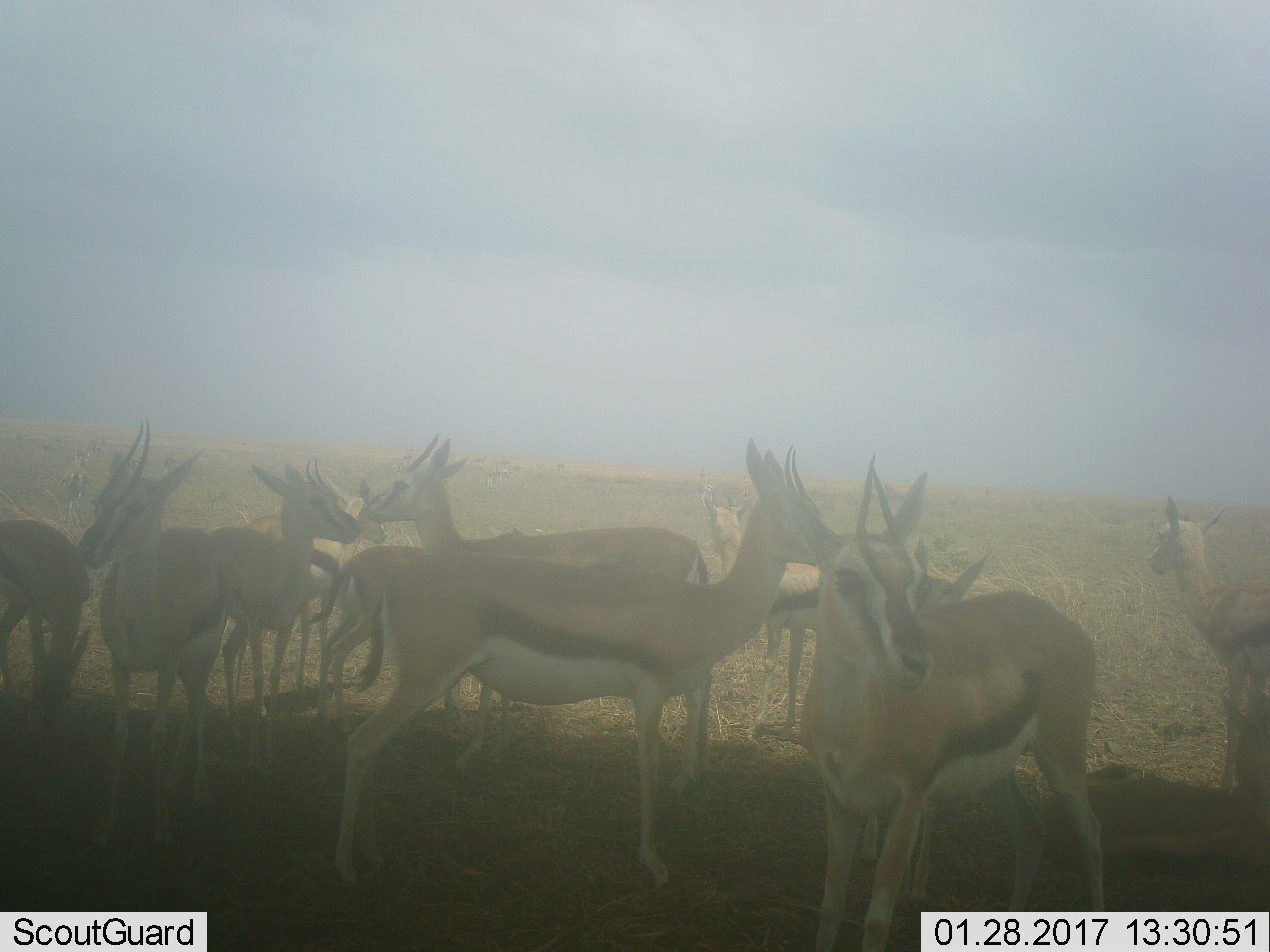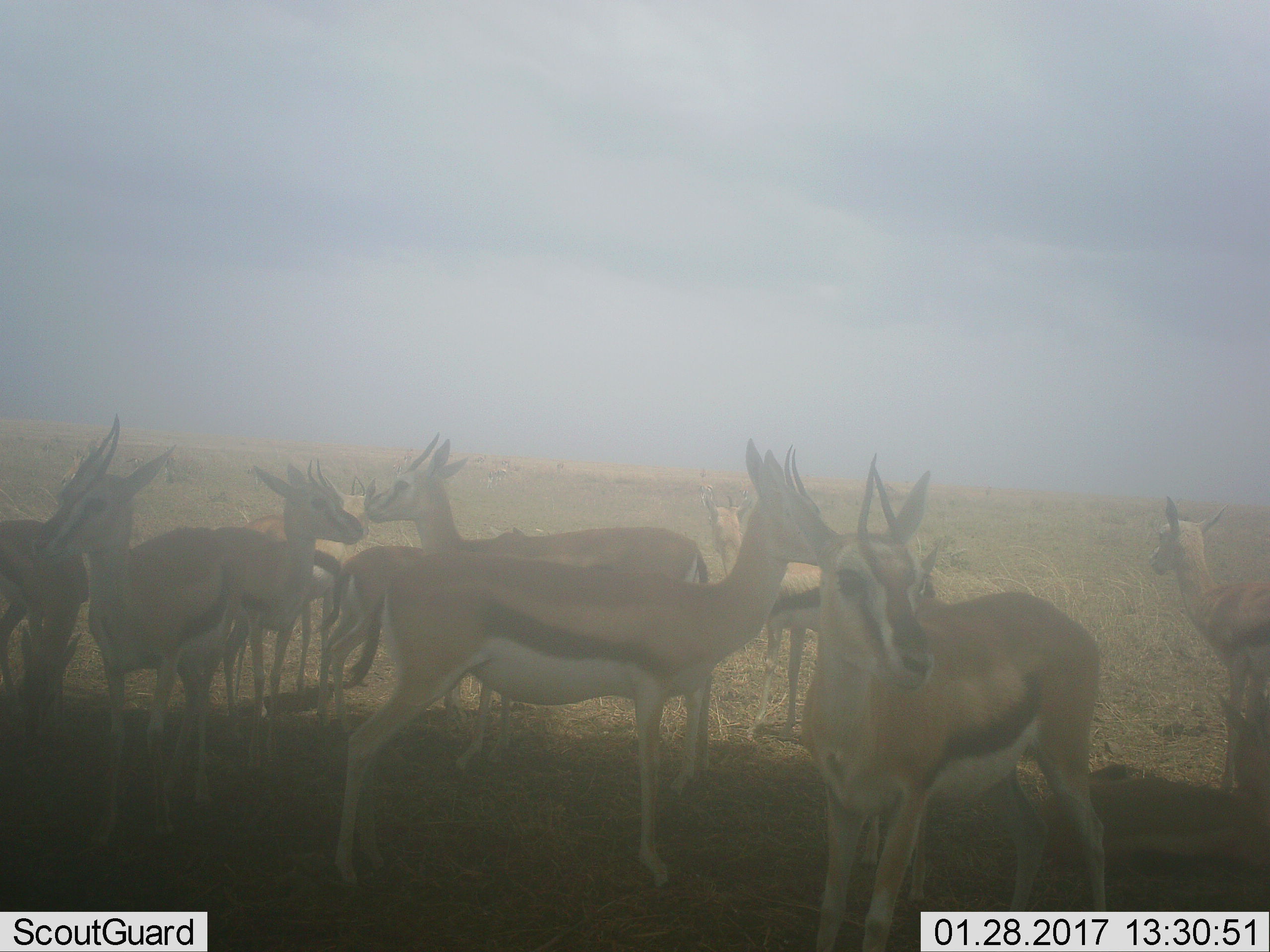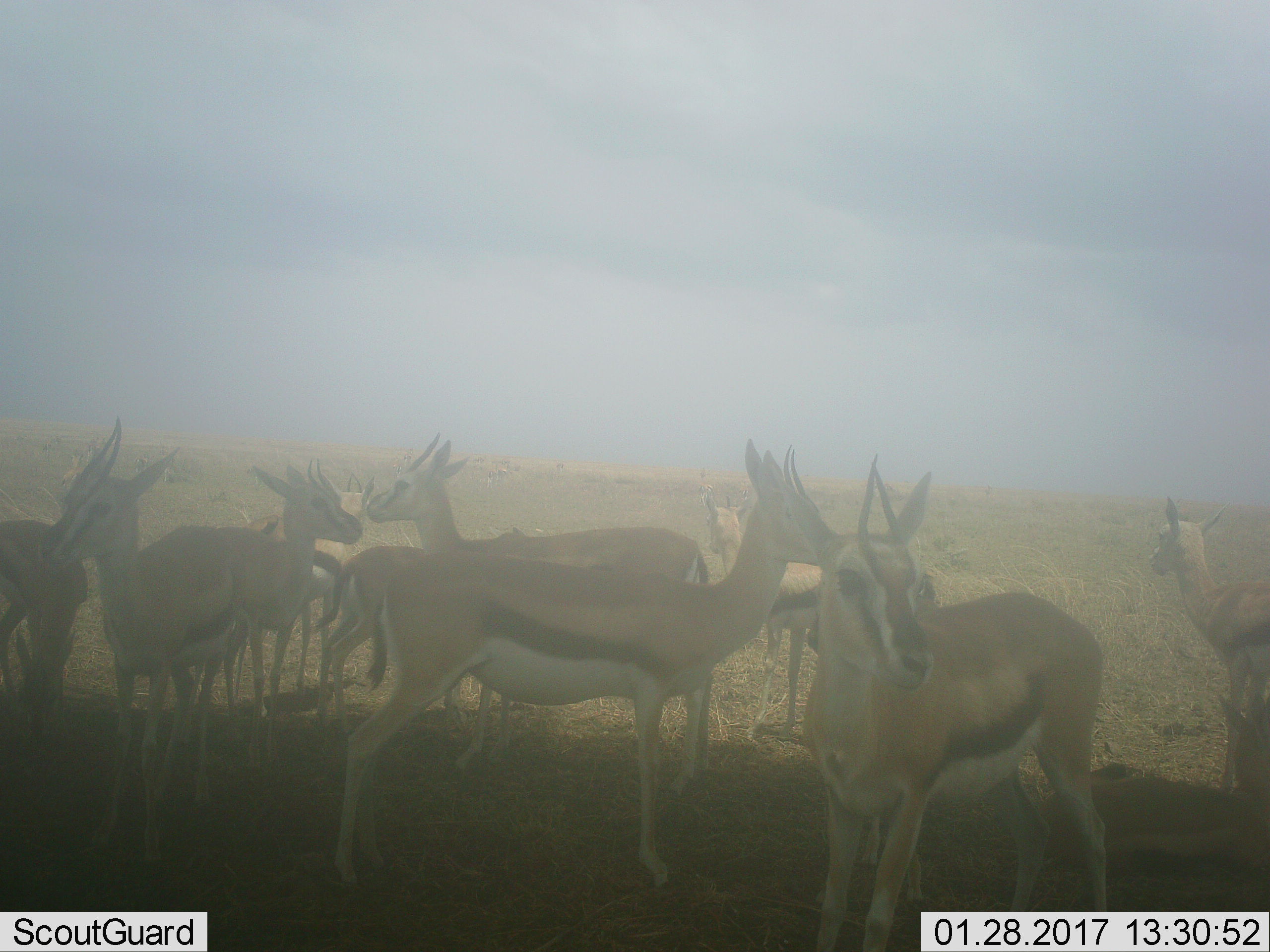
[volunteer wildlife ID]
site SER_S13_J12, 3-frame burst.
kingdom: Animalia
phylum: Chordata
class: Mammalia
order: Artiodactyla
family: Bovidae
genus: Eudorcas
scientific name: Eudorcas thomsonii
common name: thomson's gazelle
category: gazellethomsons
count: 11-50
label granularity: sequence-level